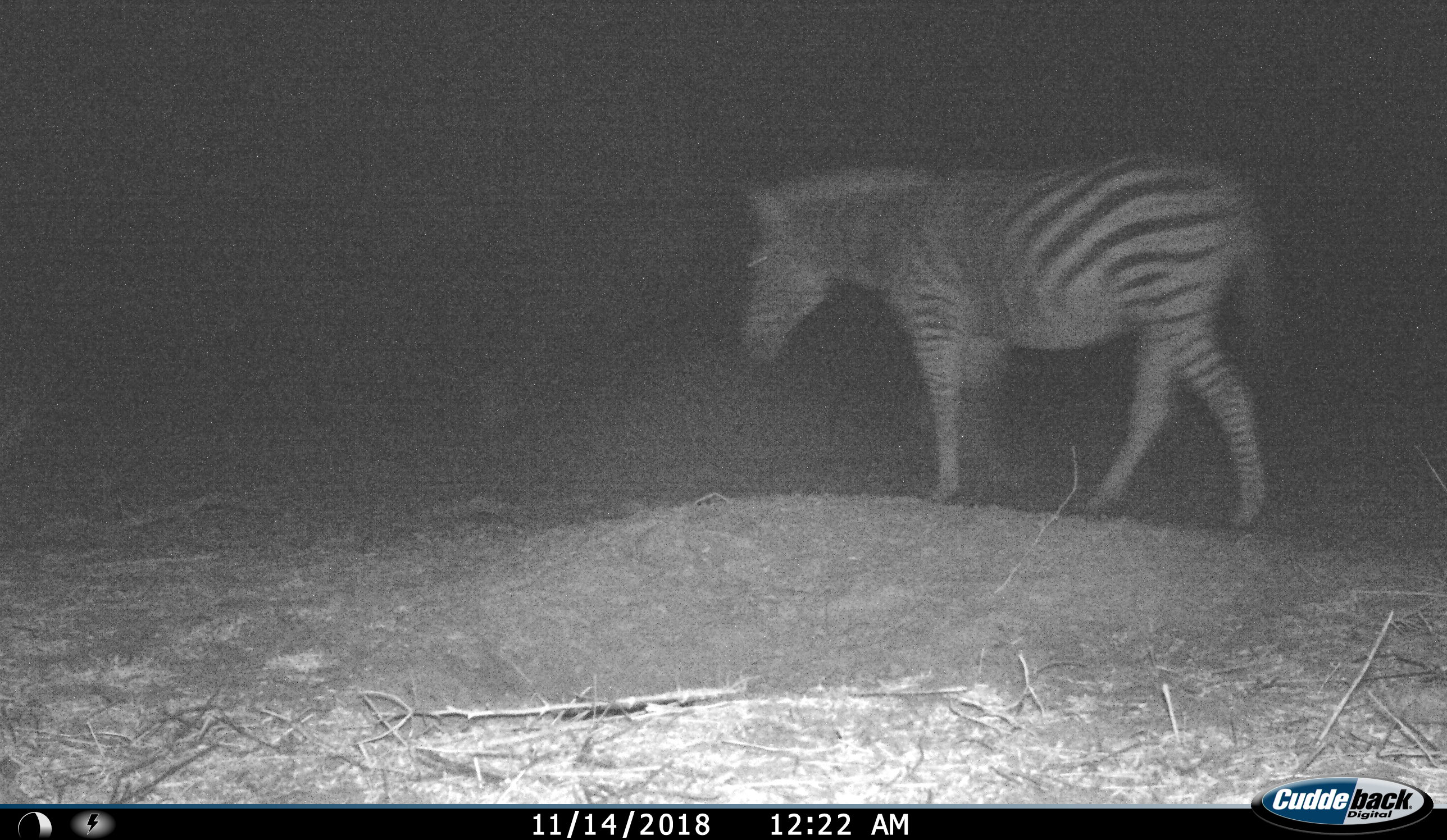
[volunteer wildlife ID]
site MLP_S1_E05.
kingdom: Animalia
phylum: Chordata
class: Mammalia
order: Perissodactyla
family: Equidae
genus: Equus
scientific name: Equus quagga burchellii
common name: burchell's zebra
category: zebraburchells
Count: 1.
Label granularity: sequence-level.